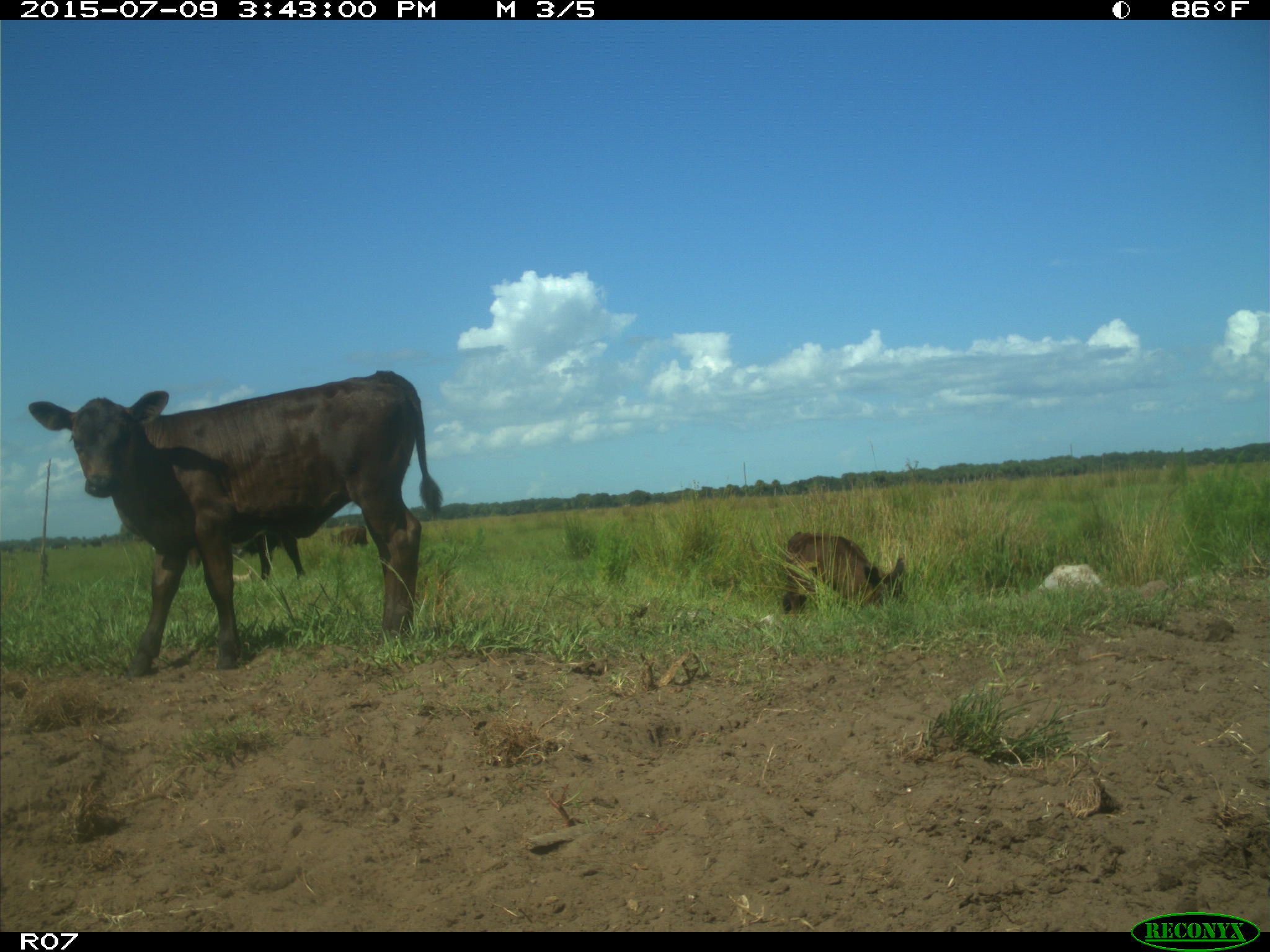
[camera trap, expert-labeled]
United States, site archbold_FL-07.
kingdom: Animalia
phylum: Chordata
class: Mammalia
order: Artiodactyla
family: Bovidae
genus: Bos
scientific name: Bos taurus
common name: domestic cow